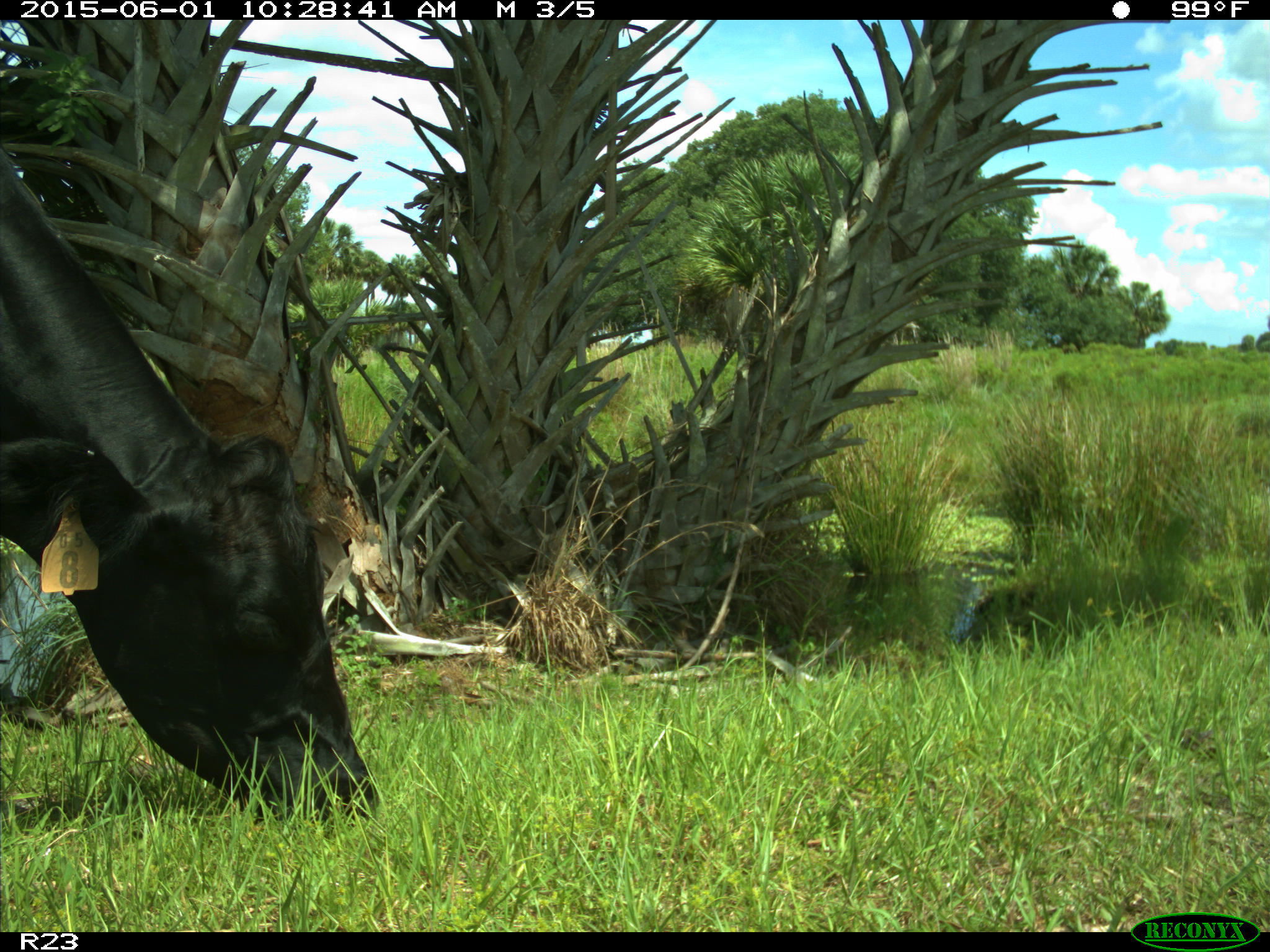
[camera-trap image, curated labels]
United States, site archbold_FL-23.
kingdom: Animalia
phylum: Chordata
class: Mammalia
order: Artiodactyla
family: Bovidae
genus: Bos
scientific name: Bos taurus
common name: domestic cow